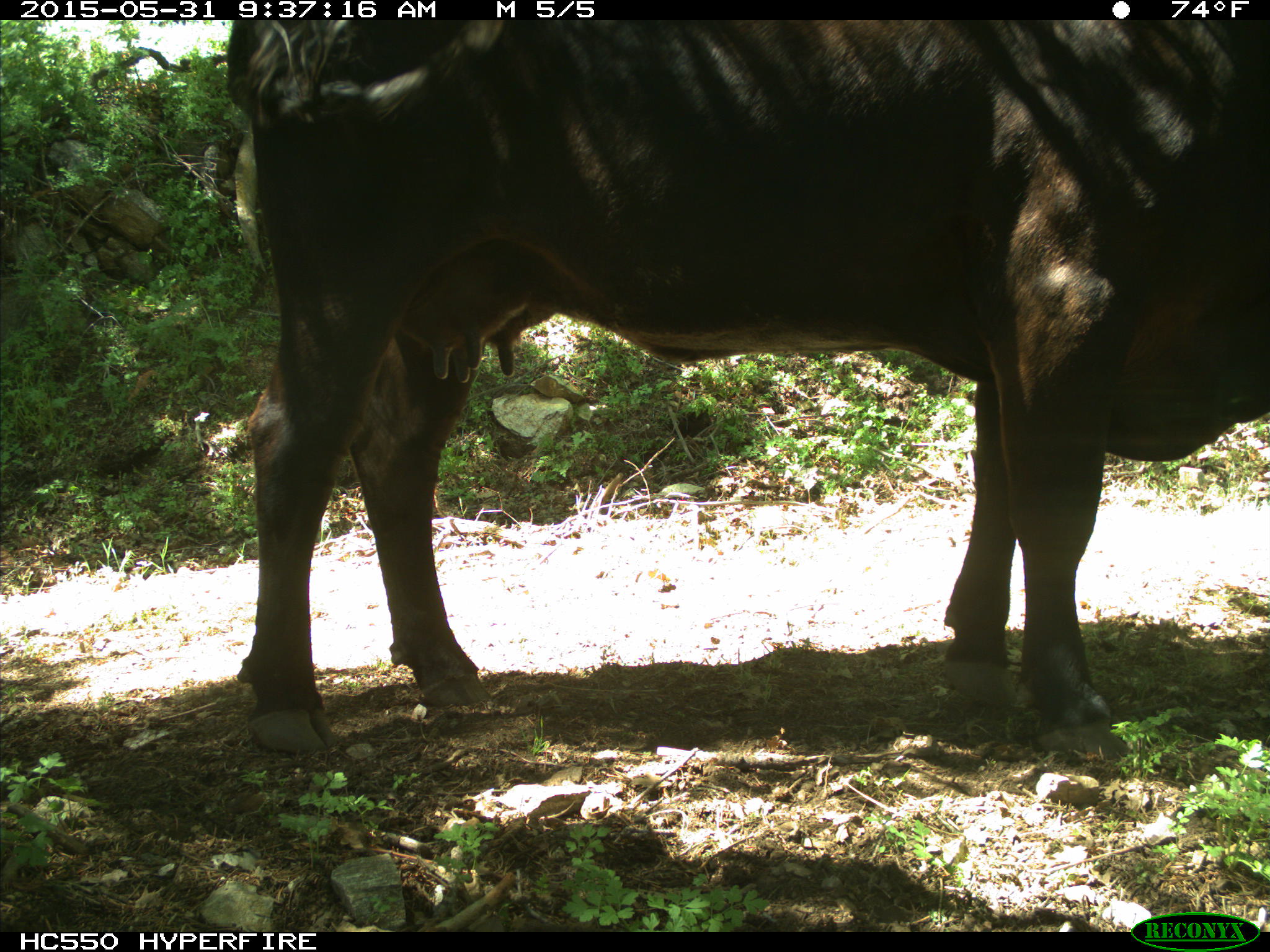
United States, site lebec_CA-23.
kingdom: Animalia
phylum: Chordata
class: Mammalia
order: Artiodactyla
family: Bovidae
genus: Bos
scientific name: Bos taurus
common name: domestic cow